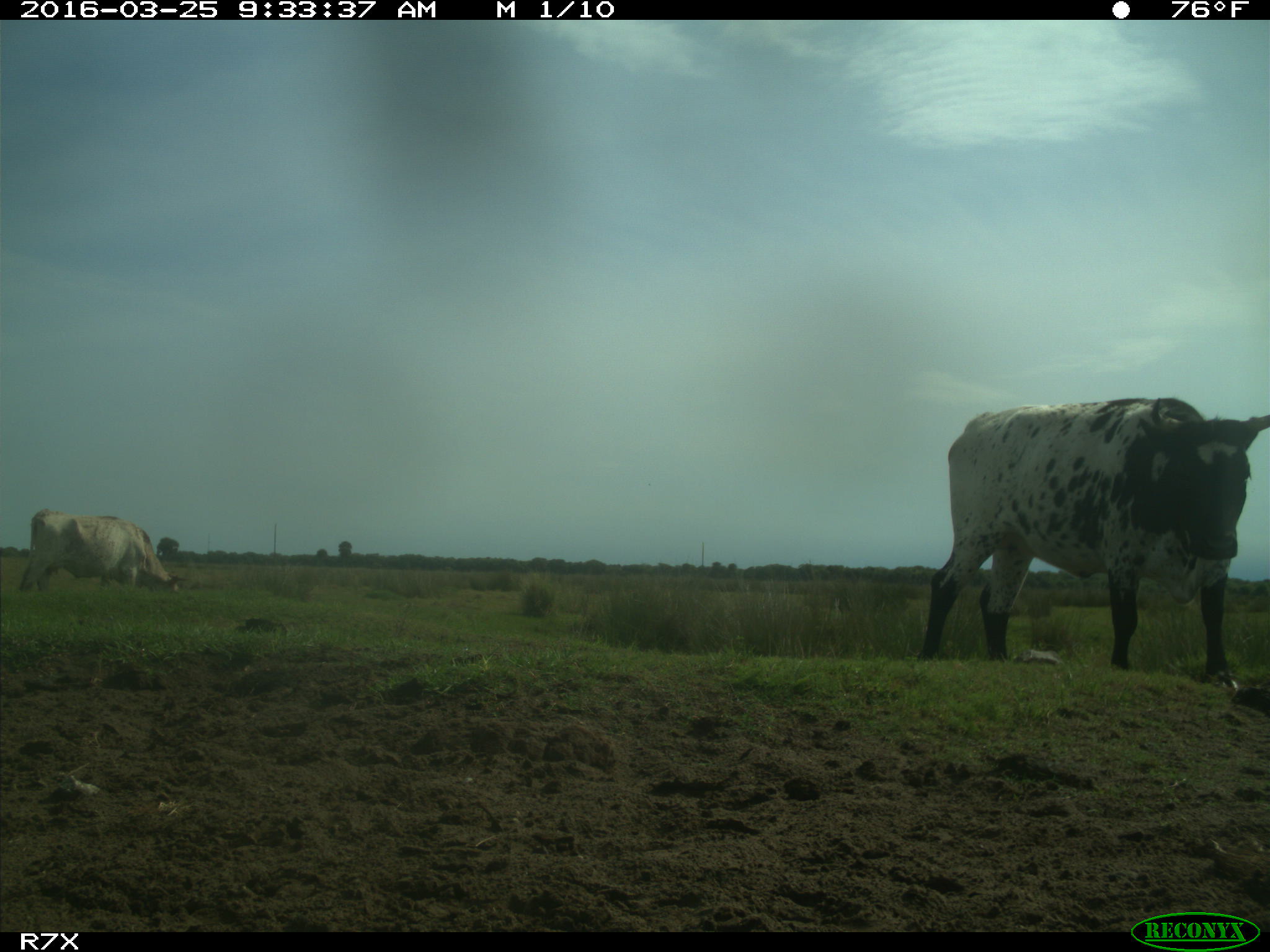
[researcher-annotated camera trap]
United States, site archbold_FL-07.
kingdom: Animalia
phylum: Chordata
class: Mammalia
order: Artiodactyla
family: Bovidae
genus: Bos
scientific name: Bos taurus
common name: domestic cow